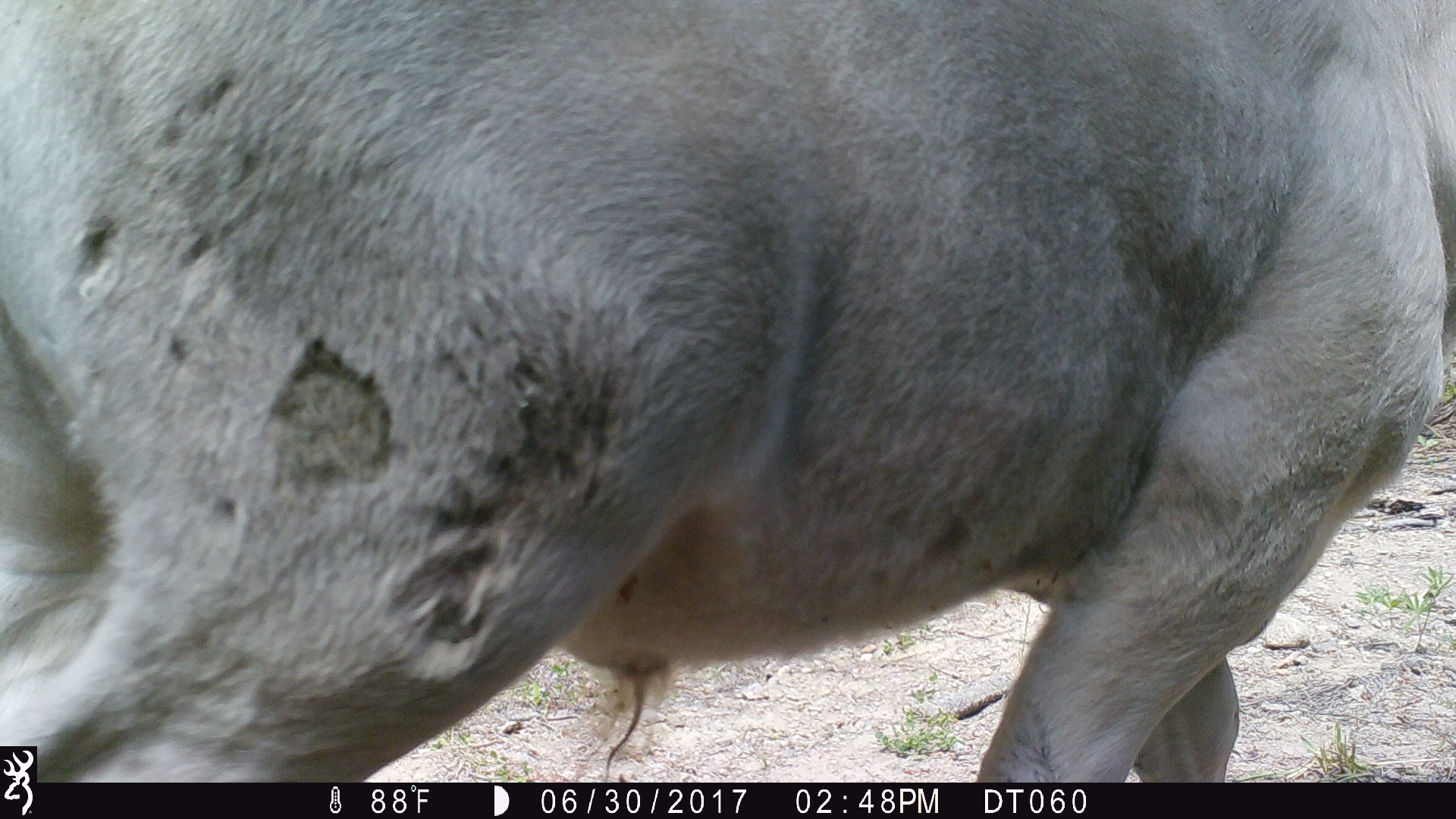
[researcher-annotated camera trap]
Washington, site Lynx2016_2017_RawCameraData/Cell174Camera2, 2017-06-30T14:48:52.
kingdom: Animalia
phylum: Chordata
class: Mammalia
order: Artiodactyla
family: Bovidae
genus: Bos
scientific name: Bos taurus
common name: domestic cattle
Domestic cattle (Bos taurus). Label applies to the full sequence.